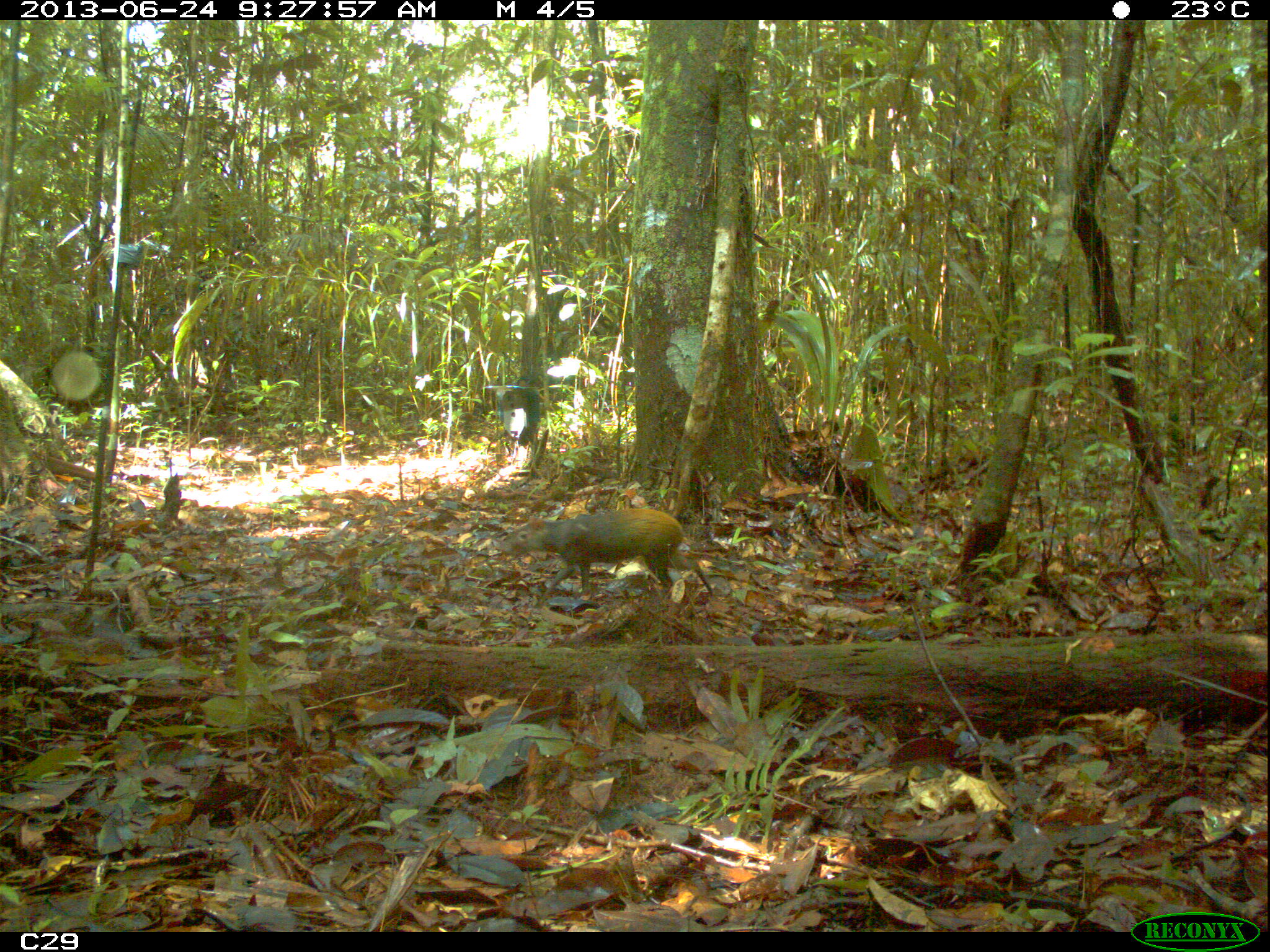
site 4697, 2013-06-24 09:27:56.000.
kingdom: Animalia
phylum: Chordata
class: Mammalia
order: Rodentia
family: Dasyproctidae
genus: Dasyprocta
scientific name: Dasyprocta leporina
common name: red-rumped agouti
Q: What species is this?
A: Dasyprocta leporina (red-rumped agouti).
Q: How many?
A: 1.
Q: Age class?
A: Adult.